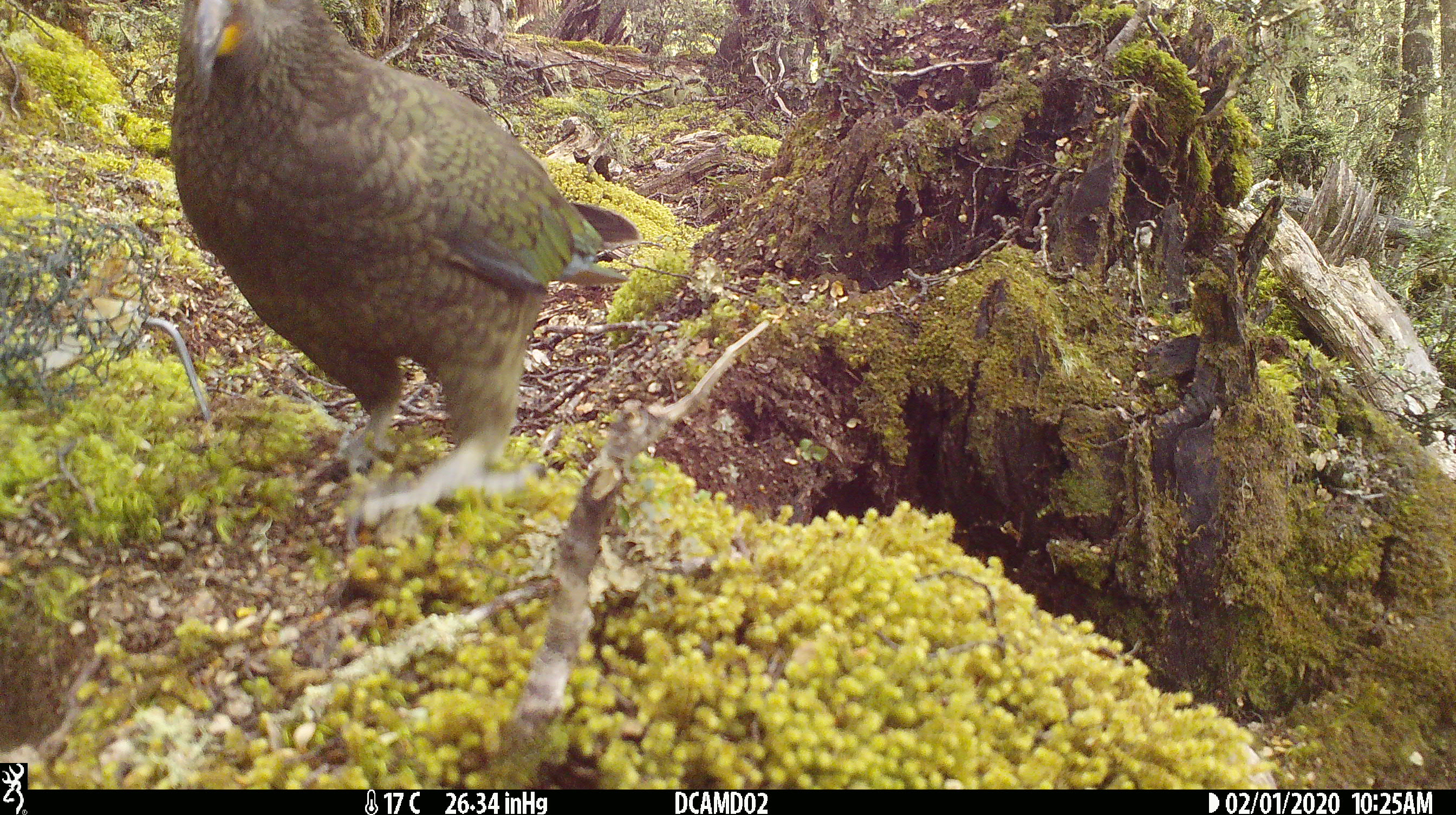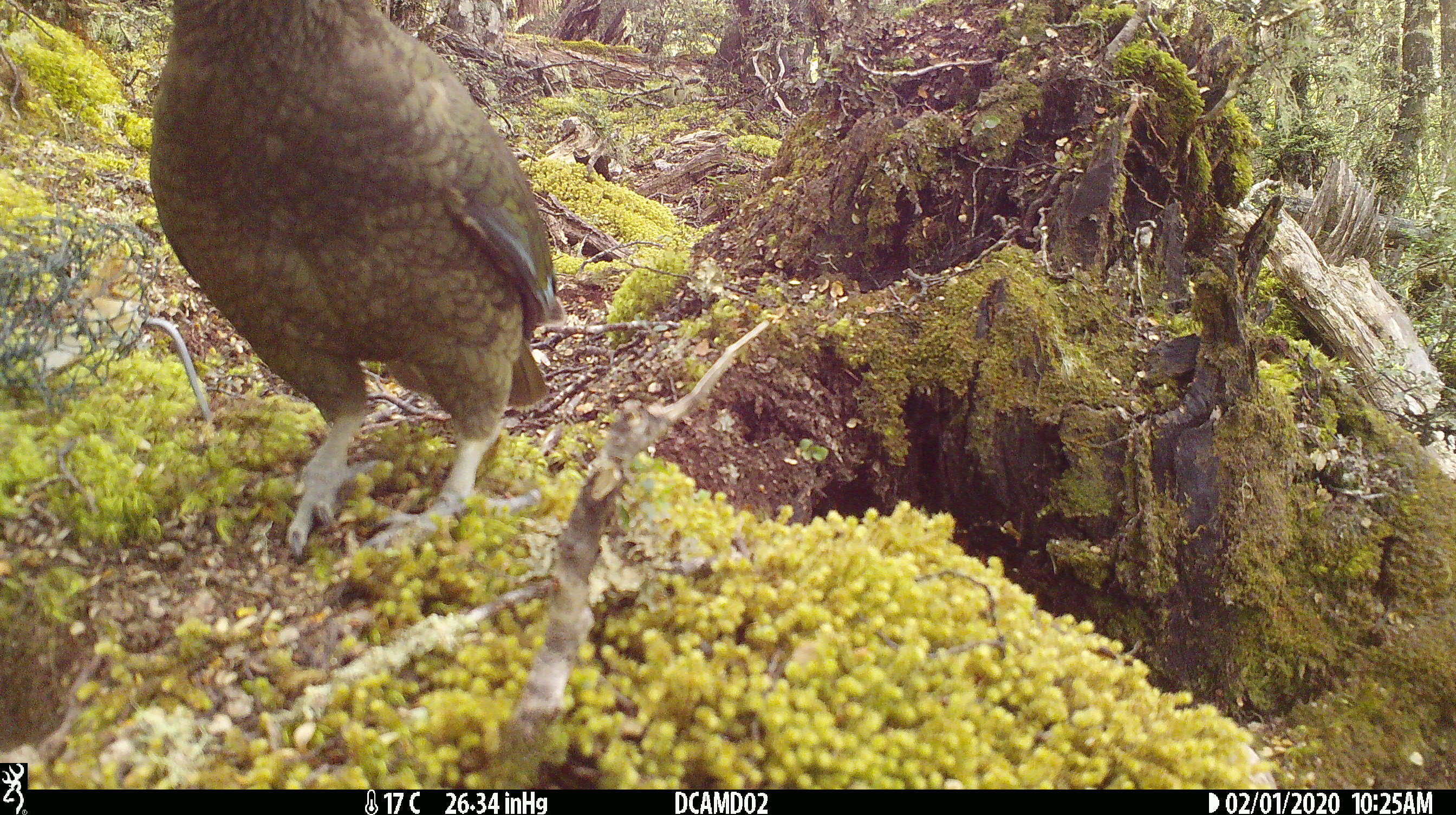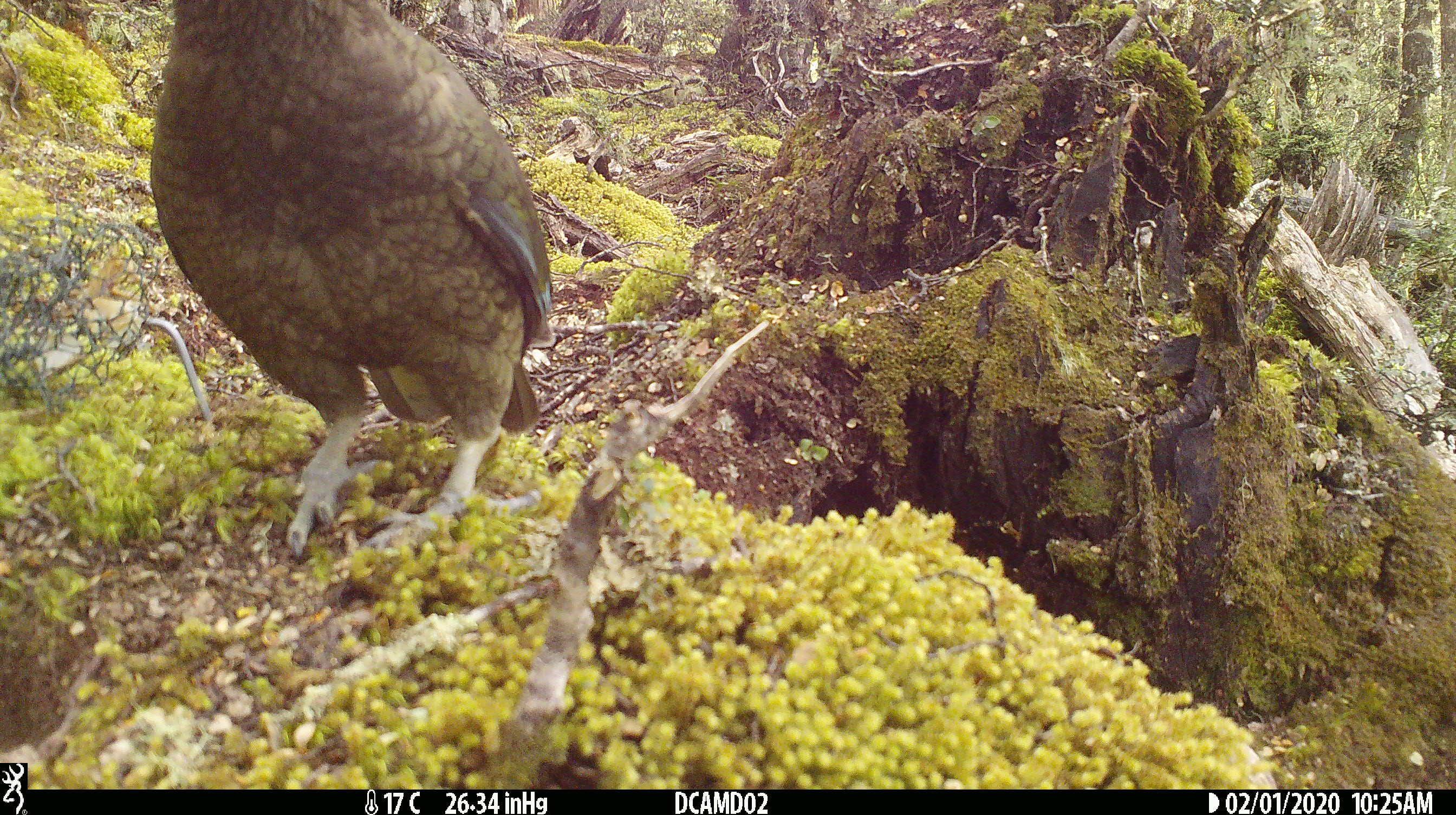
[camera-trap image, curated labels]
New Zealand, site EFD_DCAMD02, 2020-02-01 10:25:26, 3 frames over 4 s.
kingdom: Animalia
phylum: Chordata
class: Aves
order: Psittaciformes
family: Strigopidae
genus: Nestor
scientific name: Nestor notabilis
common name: kea